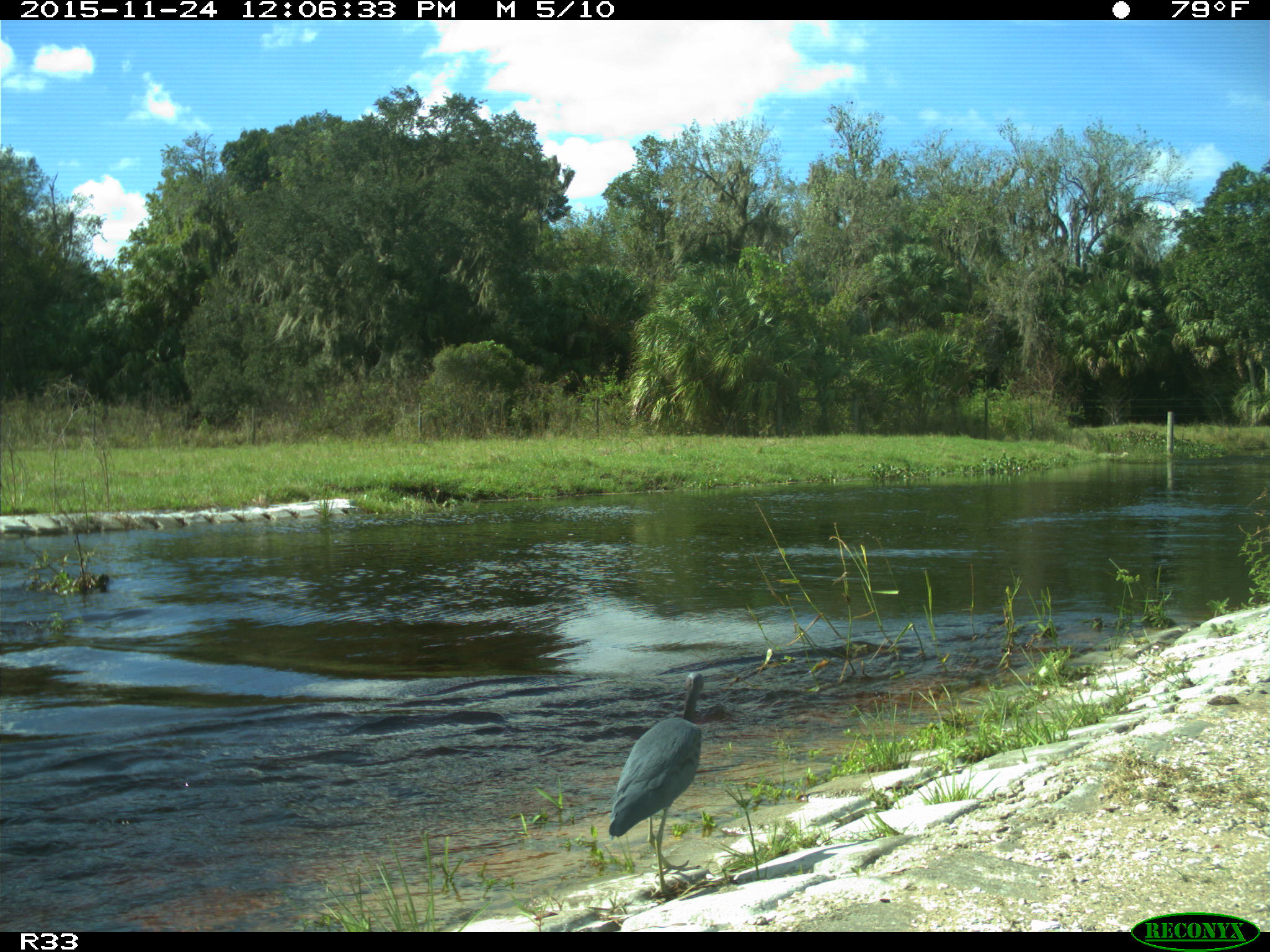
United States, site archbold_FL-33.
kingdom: Animalia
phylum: Chordata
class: Aves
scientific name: Aves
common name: birds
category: unidentified bird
Unidentified bird (birds) (Aves).